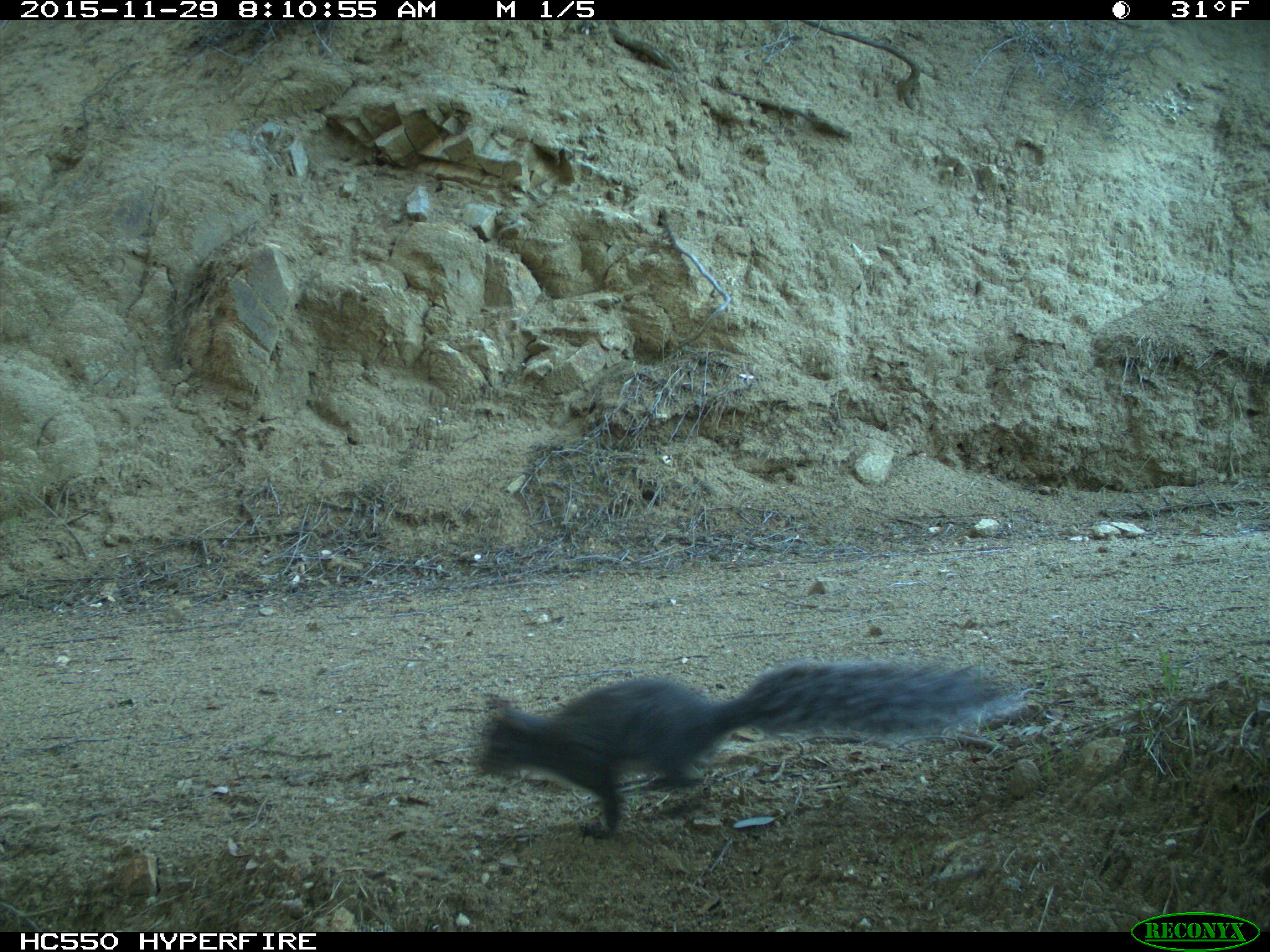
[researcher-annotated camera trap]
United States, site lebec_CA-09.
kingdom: Animalia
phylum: Chordata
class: Mammalia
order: Rodentia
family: Sciuridae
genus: Sciurus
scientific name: Sciurus carolinensis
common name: eastern gray squirrel